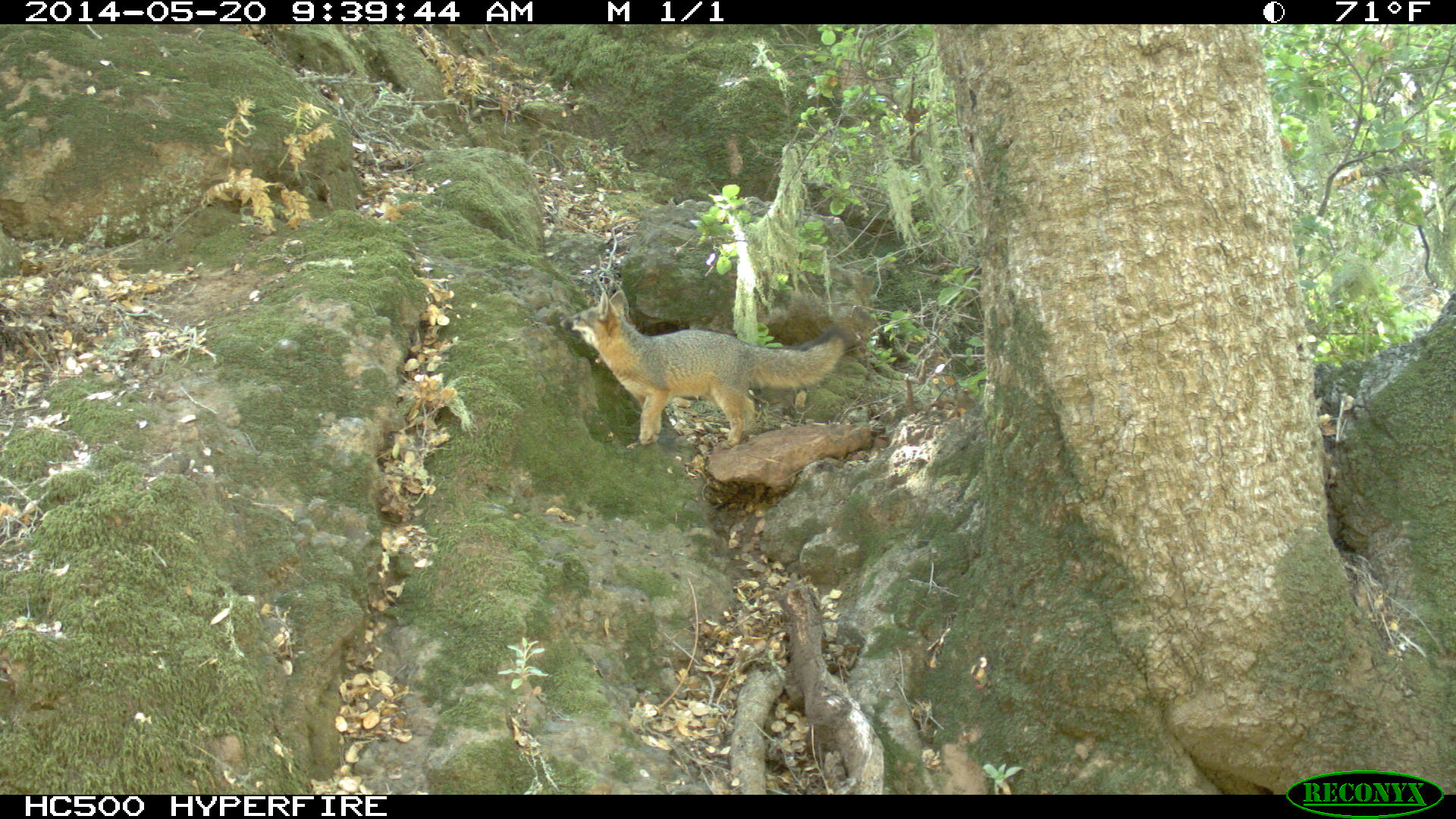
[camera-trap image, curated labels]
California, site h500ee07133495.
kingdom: Animalia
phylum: Chordata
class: Mammalia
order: Carnivora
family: Canidae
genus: Urocyon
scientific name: Urocyon littoralis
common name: island fox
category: fox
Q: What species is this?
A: Fox (island fox) (Urocyon littoralis).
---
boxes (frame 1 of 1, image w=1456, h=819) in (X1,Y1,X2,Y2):
fox: (557,288,848,449)